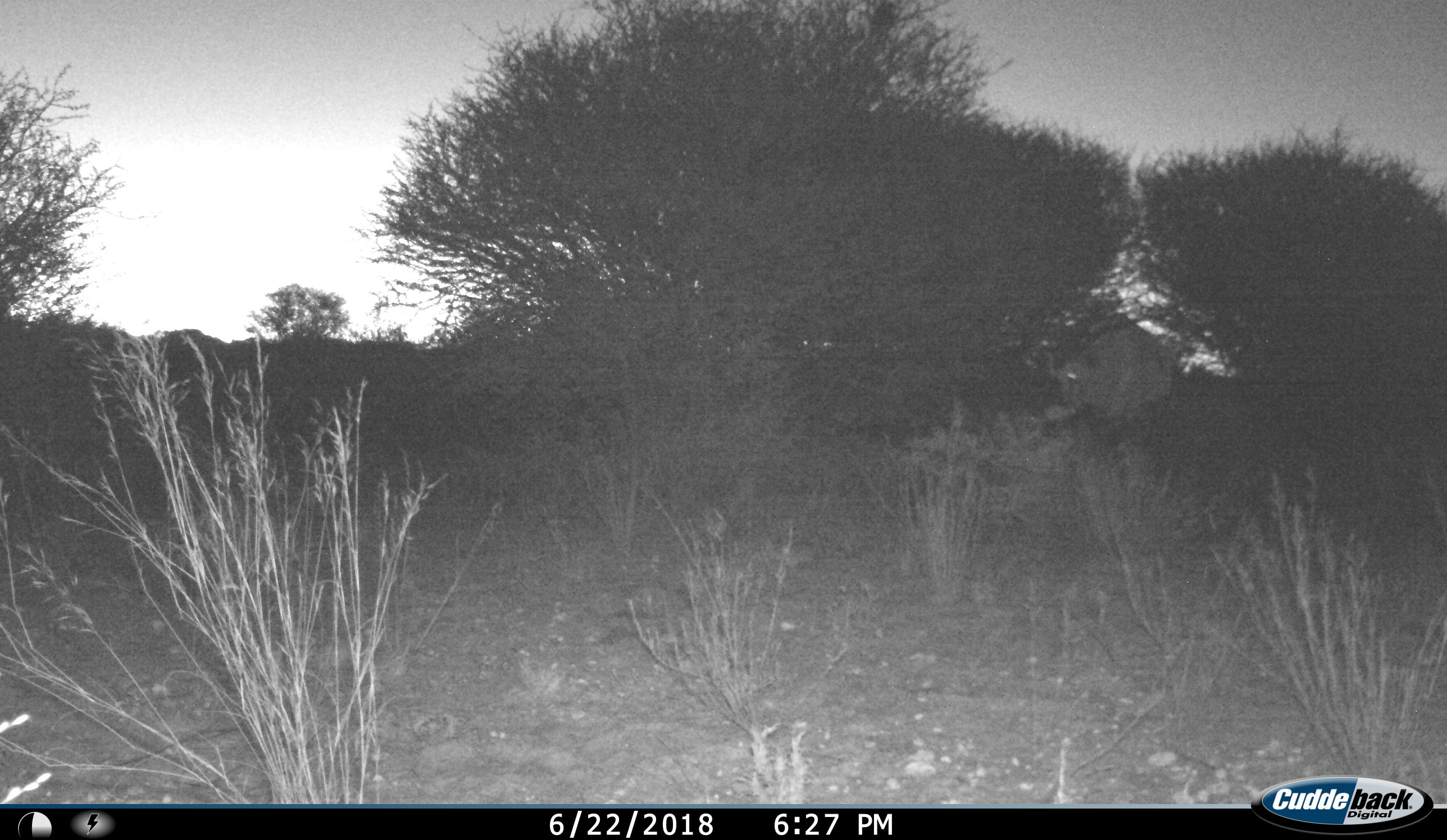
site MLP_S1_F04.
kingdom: Animalia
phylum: Chordata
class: Mammalia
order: Artiodactyla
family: Bovidae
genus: Oryx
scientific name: Oryx gazella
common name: gemsbok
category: oryx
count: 1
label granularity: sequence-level